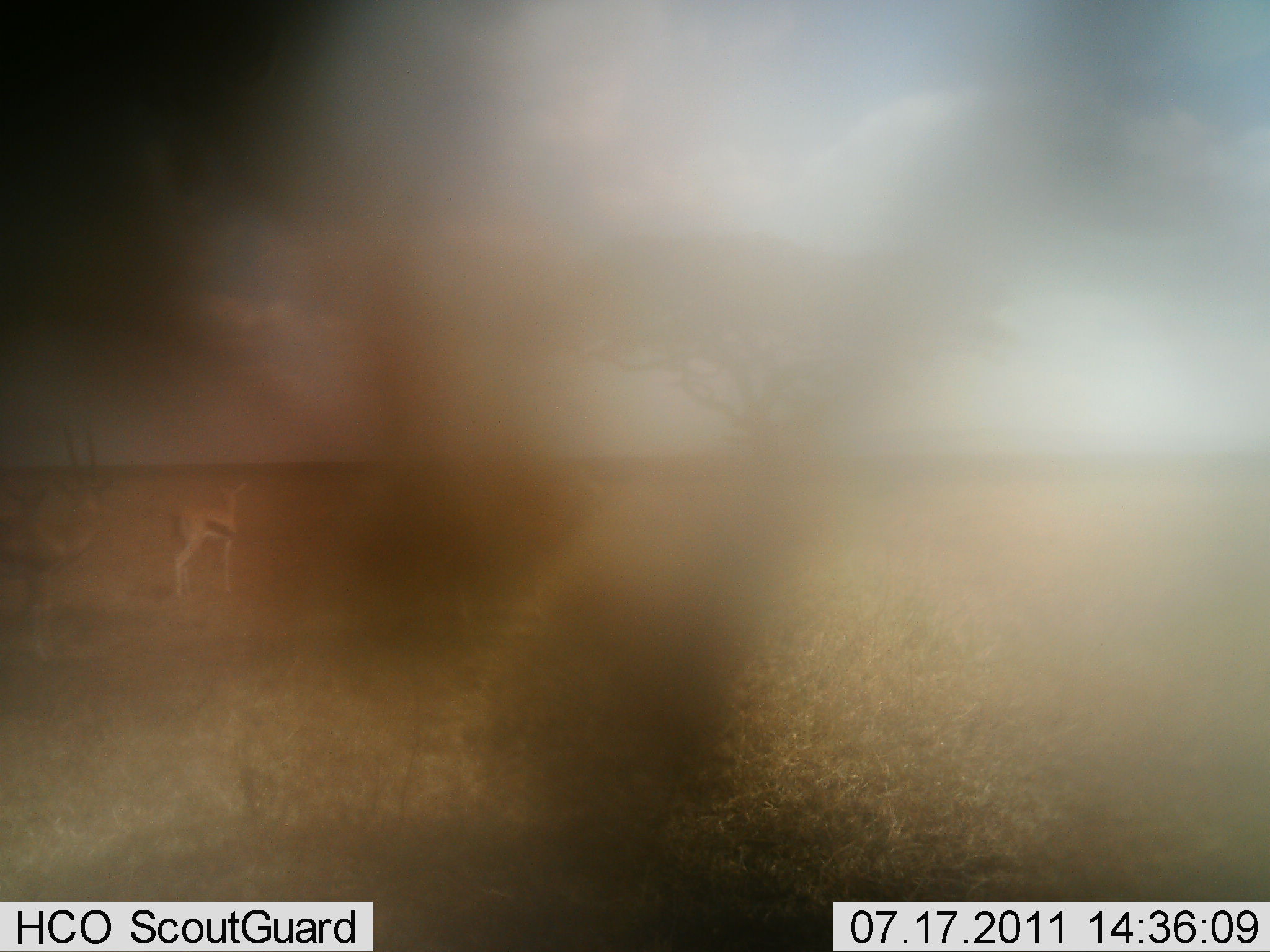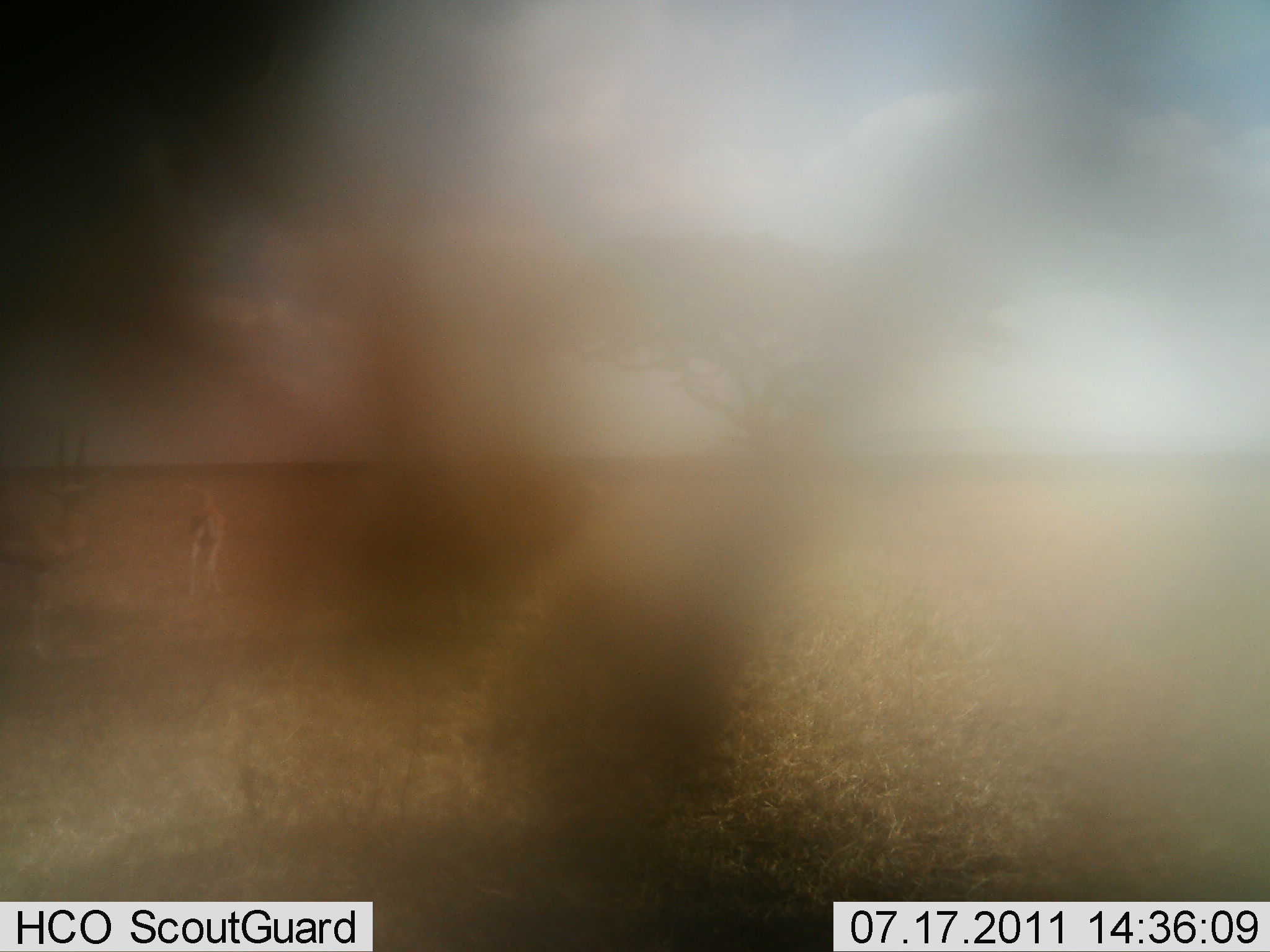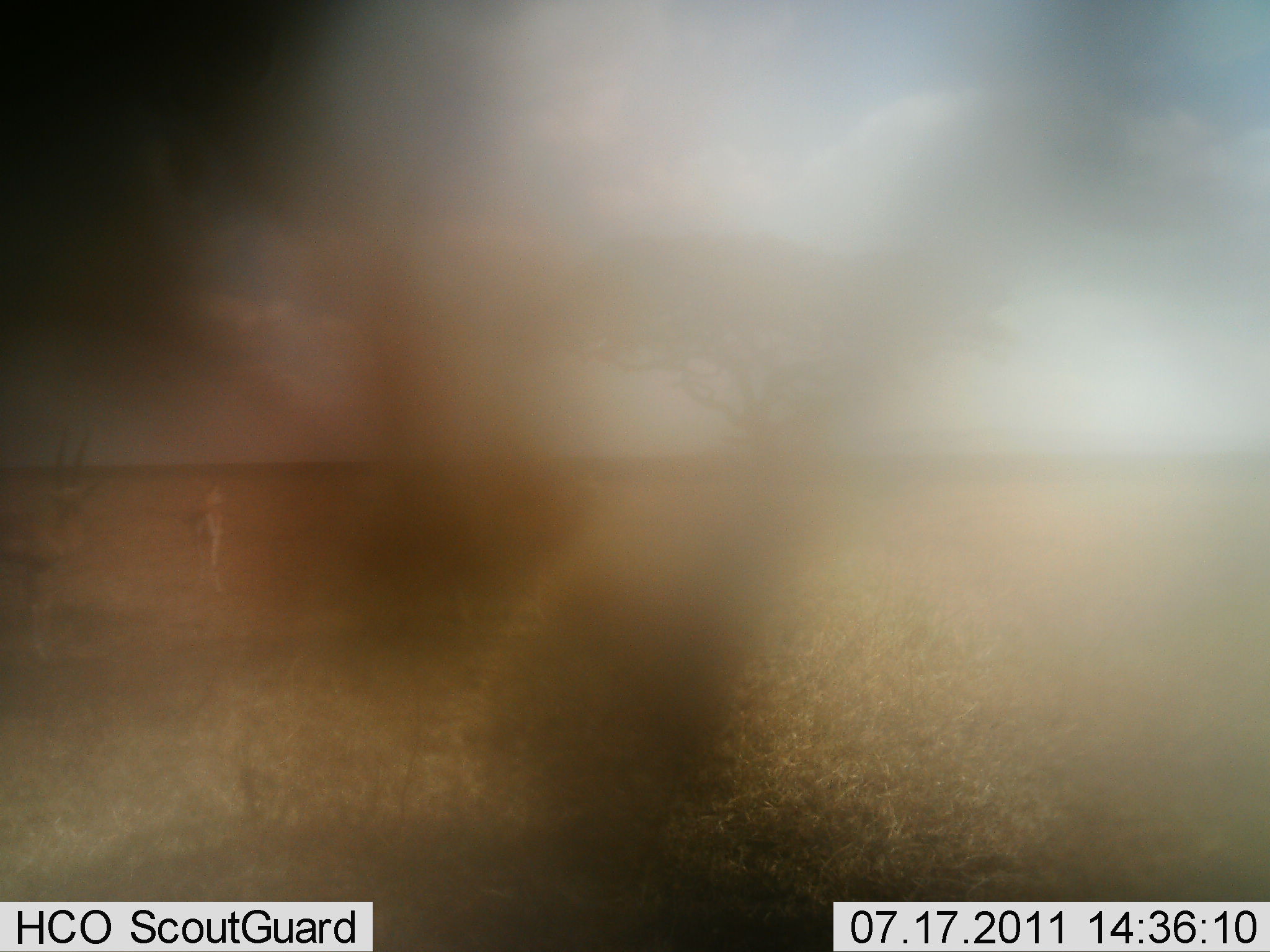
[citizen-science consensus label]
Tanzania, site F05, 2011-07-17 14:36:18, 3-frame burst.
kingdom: Animalia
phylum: Chordata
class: Mammalia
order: Artiodactyla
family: Bovidae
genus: Eudorcas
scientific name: Eudorcas thomsonii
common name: thomson's gazelle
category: gazellethomsons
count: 2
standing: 57%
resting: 0%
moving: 29%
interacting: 0%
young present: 0%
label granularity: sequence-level